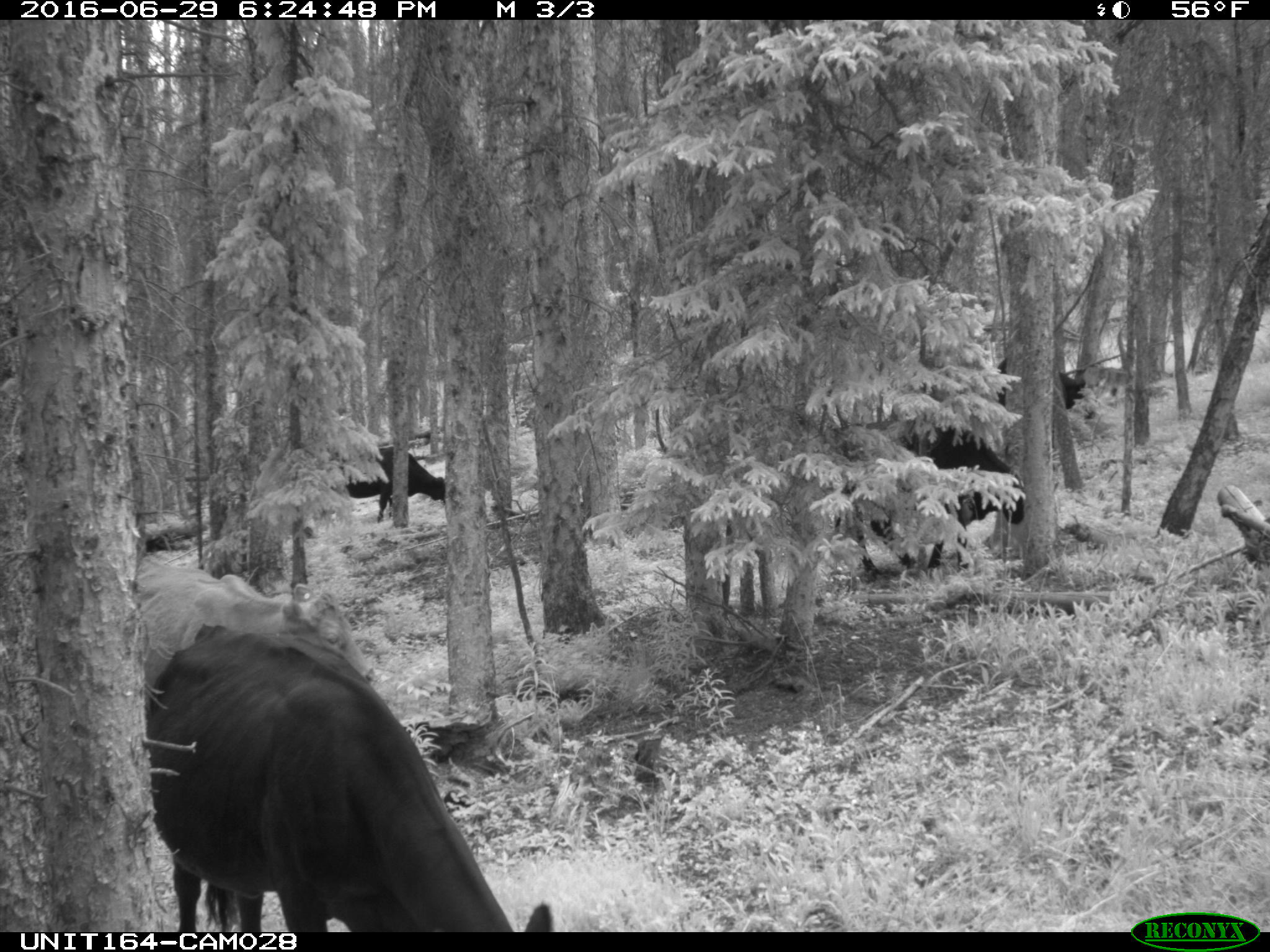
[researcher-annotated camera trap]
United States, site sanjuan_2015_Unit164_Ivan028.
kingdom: Animalia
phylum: Chordata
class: Mammalia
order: Artiodactyla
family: Bovidae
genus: Bos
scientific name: Bos taurus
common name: domestic cow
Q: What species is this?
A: Bos taurus (domestic cow).